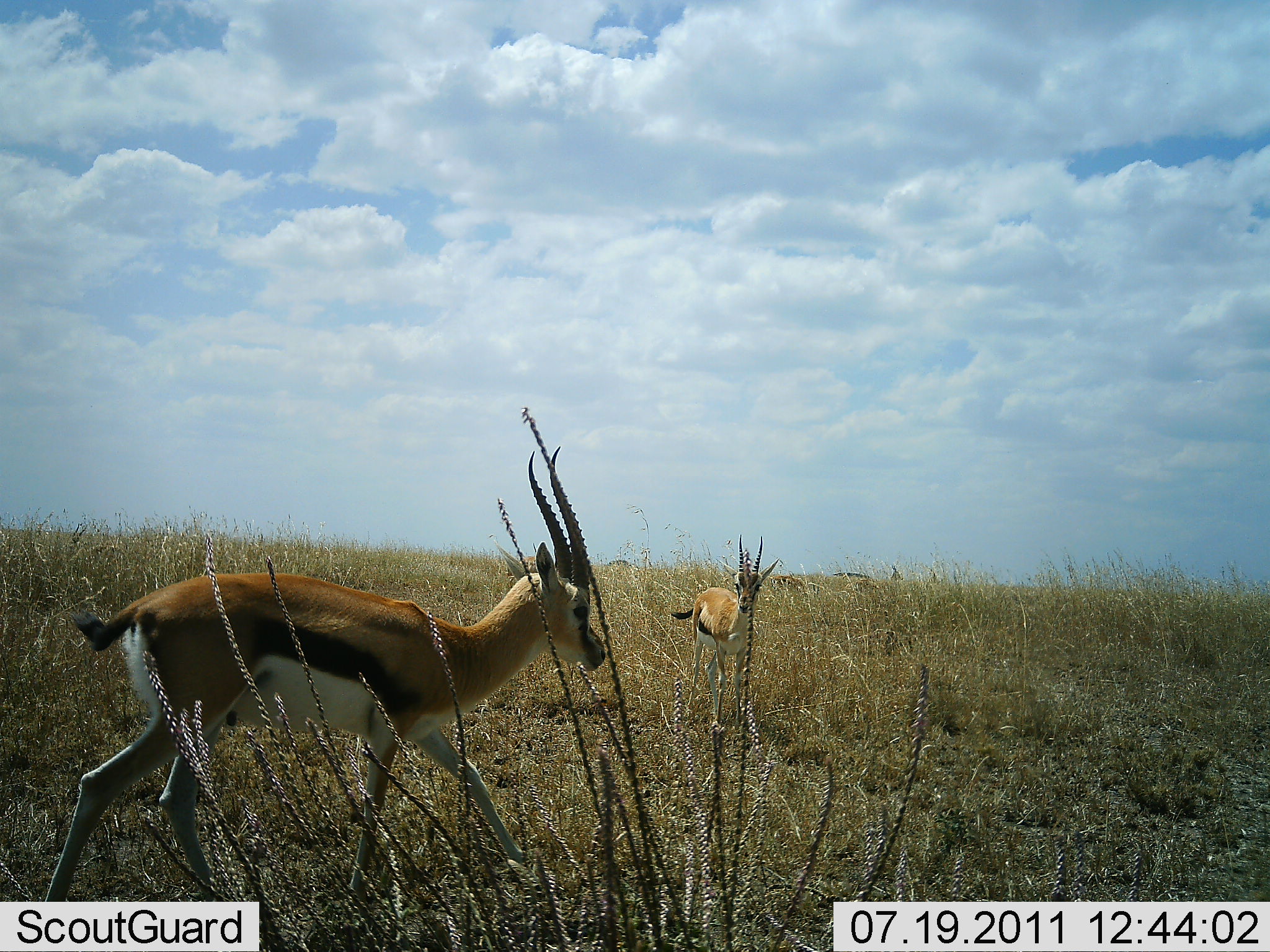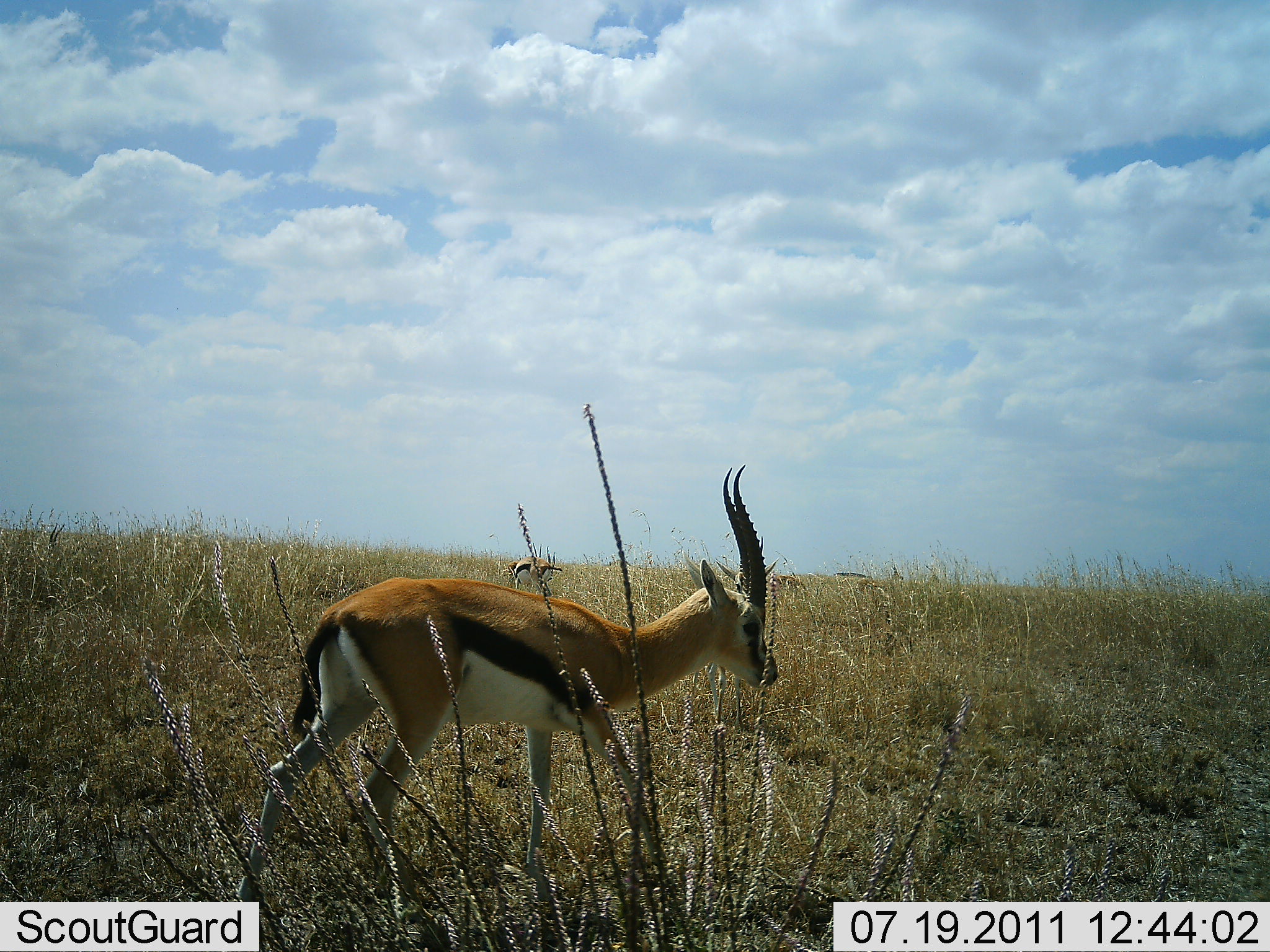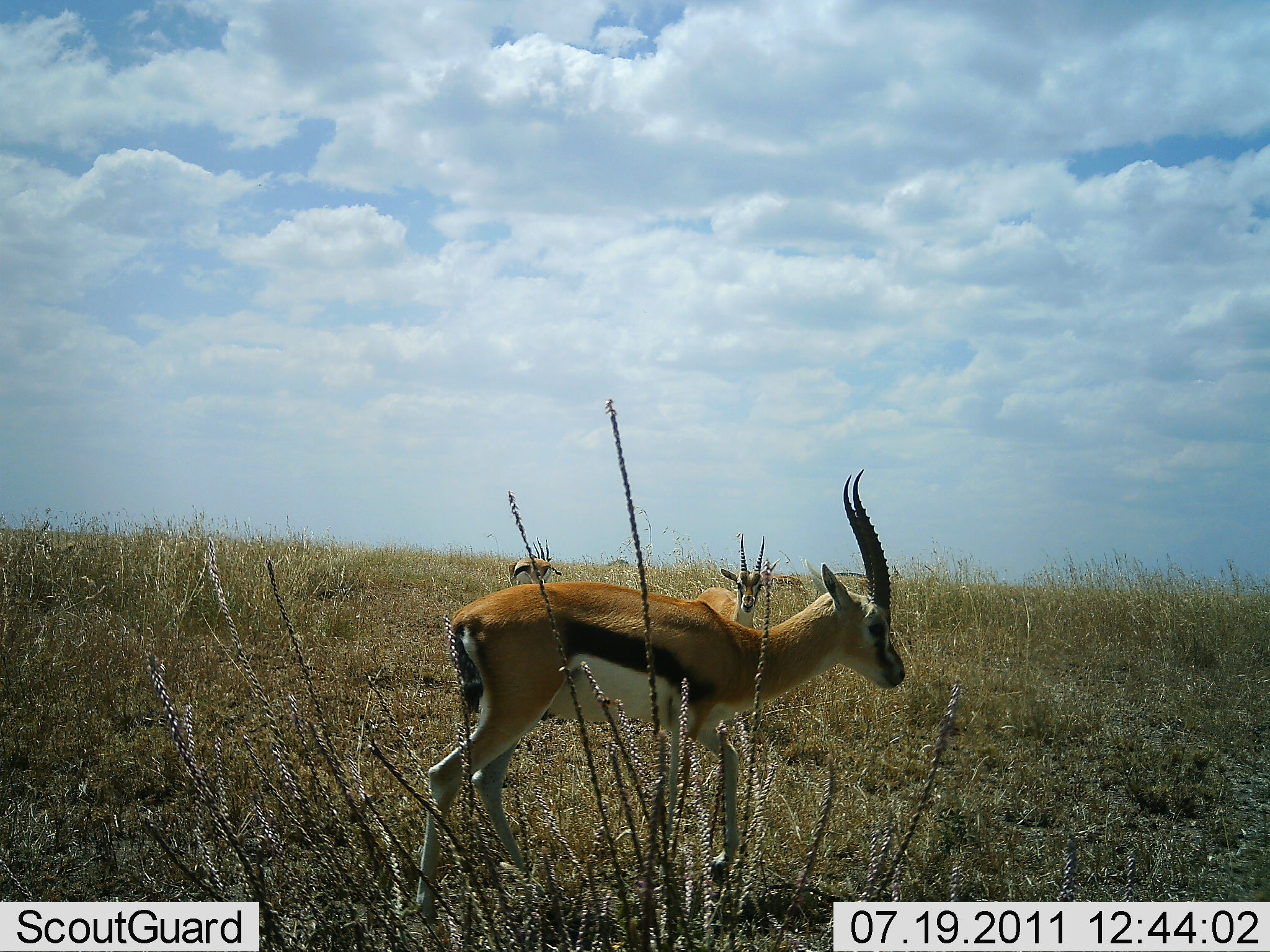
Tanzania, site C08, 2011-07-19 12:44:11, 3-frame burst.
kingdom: Animalia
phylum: Chordata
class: Mammalia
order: Artiodactyla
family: Bovidae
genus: Eudorcas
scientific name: Eudorcas thomsonii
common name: thomson's gazelle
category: gazellethomsons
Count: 3.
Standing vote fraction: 77%.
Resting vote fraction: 0%.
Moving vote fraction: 92%.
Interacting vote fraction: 0%.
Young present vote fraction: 0%.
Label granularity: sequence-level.